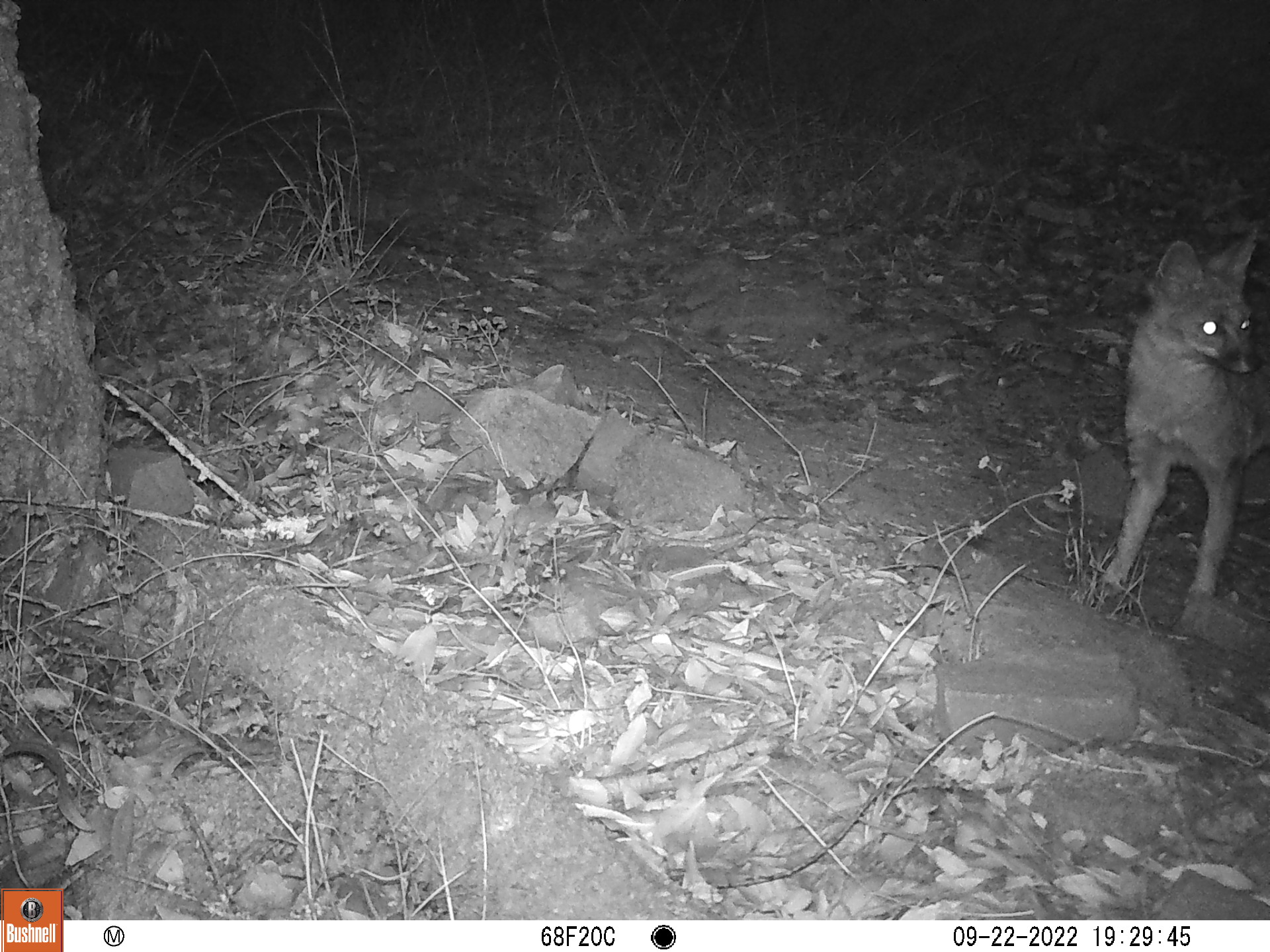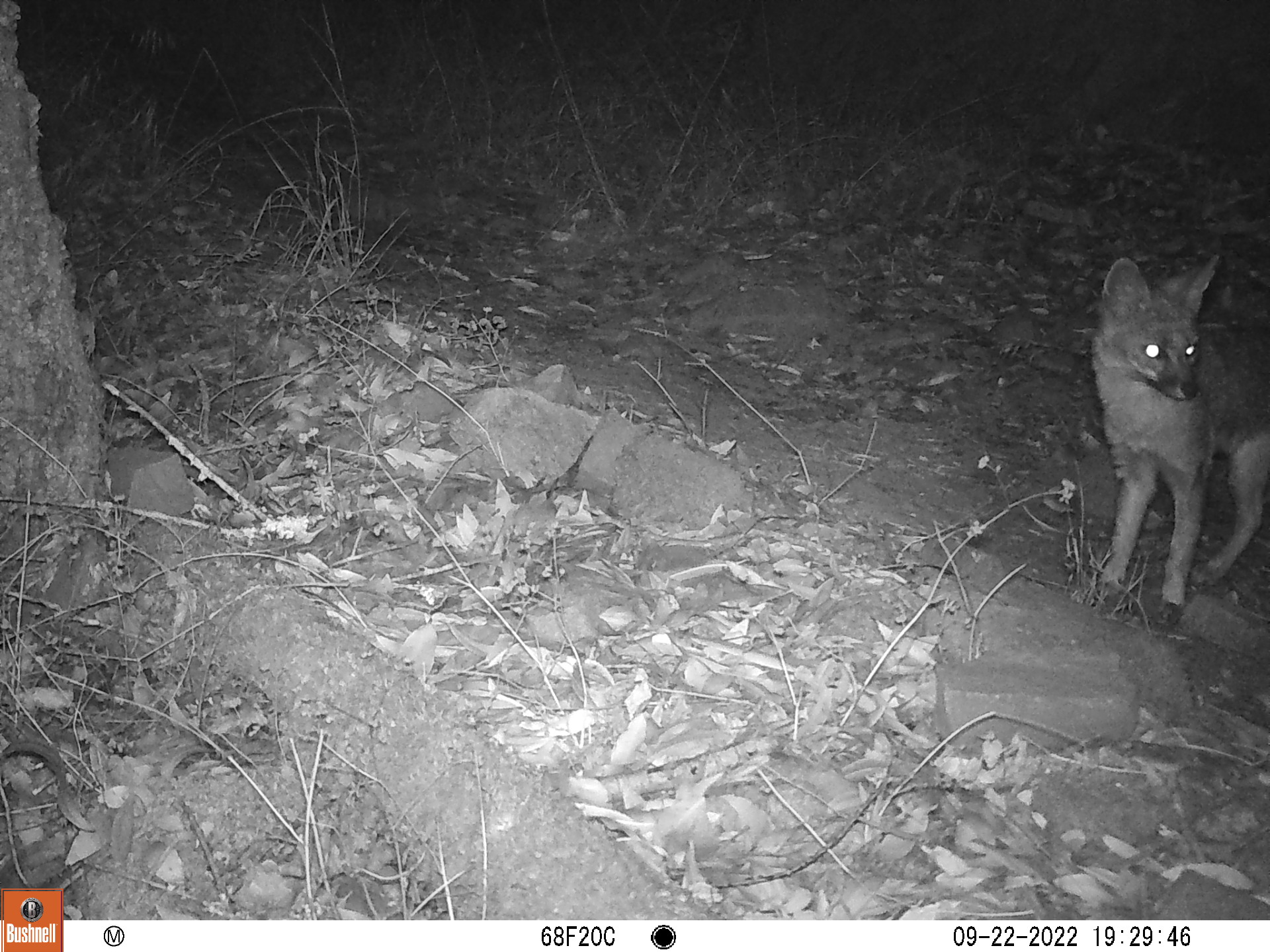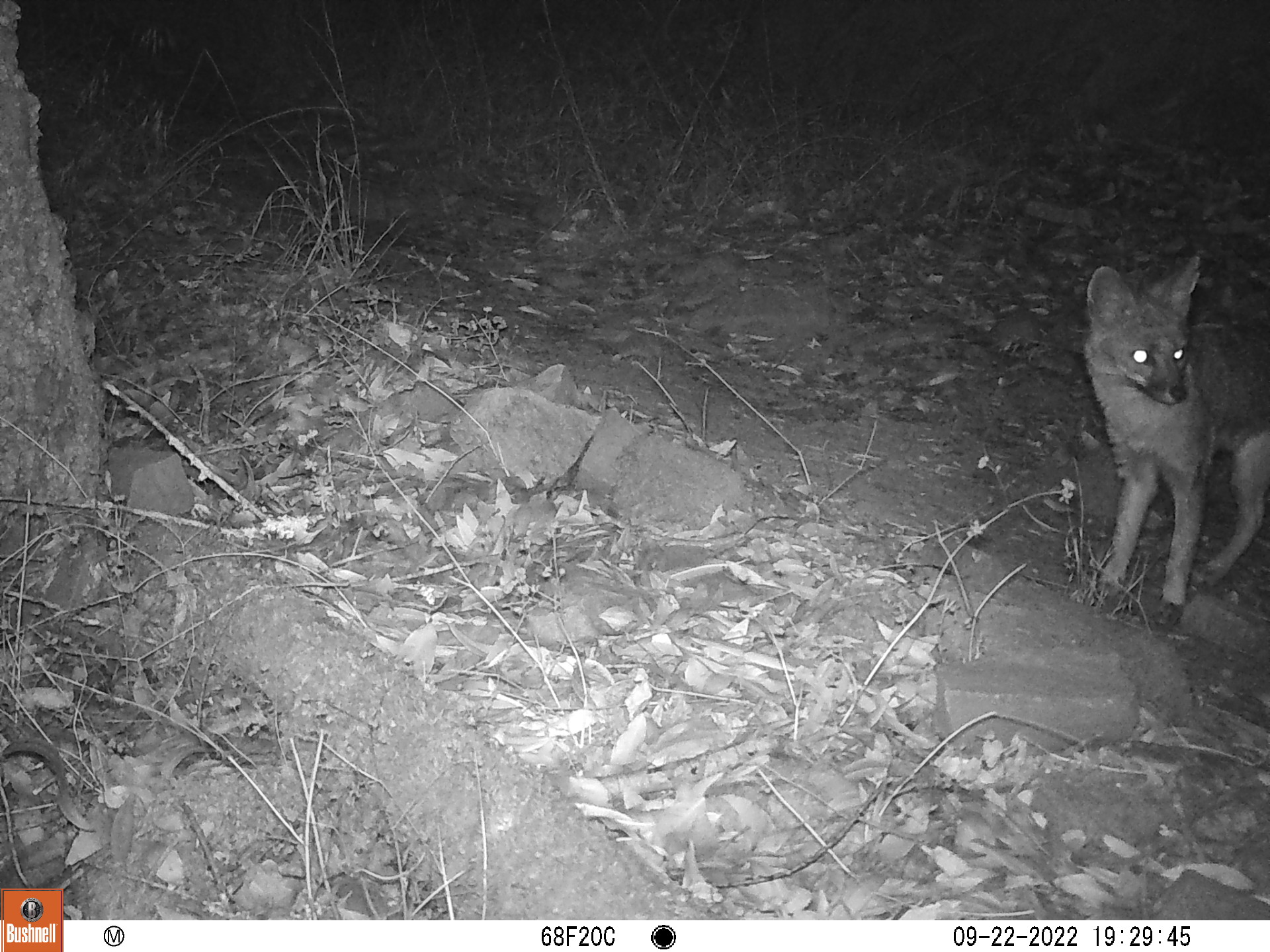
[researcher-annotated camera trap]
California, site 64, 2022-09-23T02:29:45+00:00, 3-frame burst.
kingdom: Animalia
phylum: Chordata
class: Mammalia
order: Carnivora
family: Canidae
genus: Urocyon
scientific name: Urocyon cinereoargenteus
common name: gray fox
Gray fox (Urocyon cinereoargenteus).